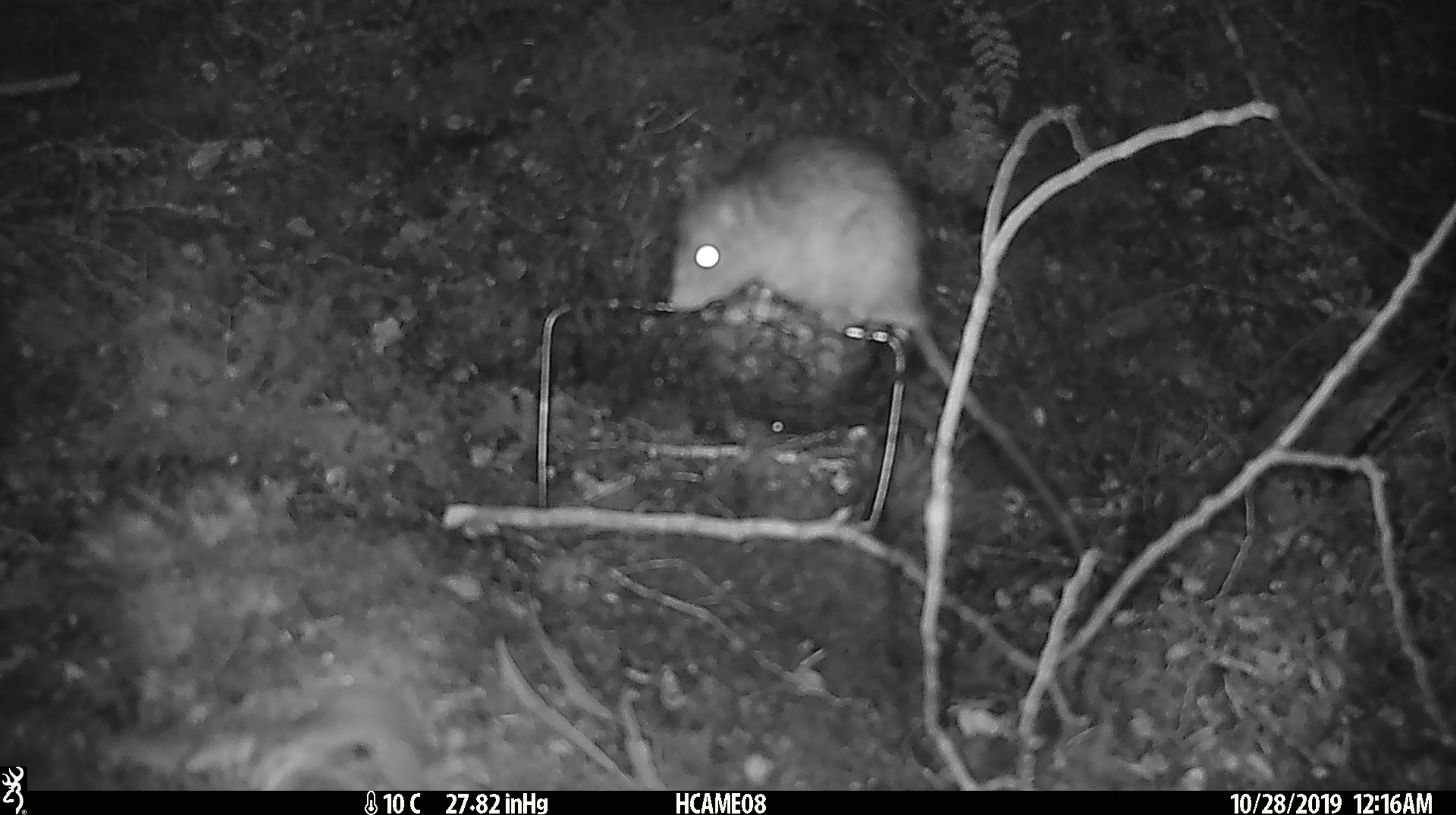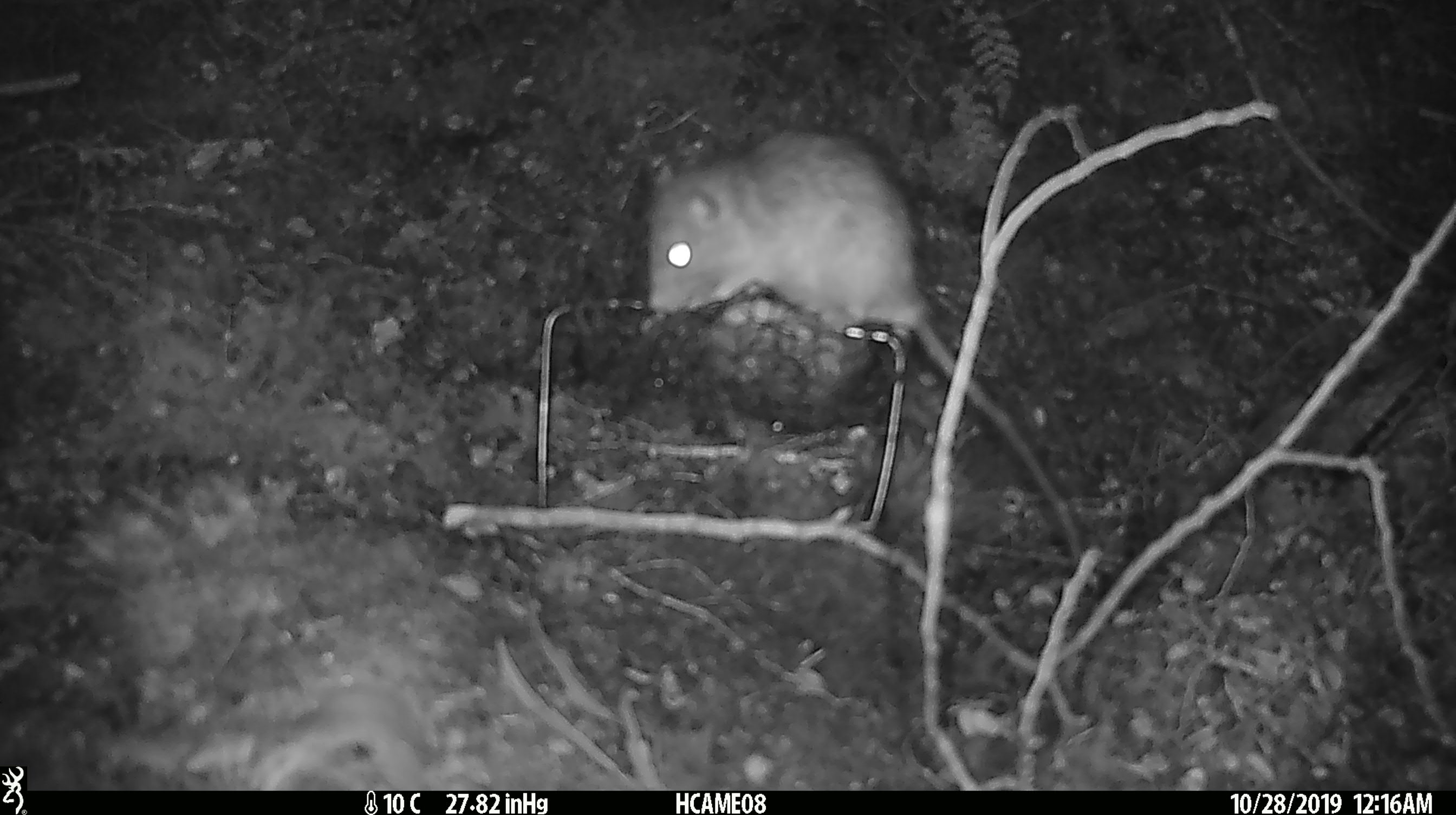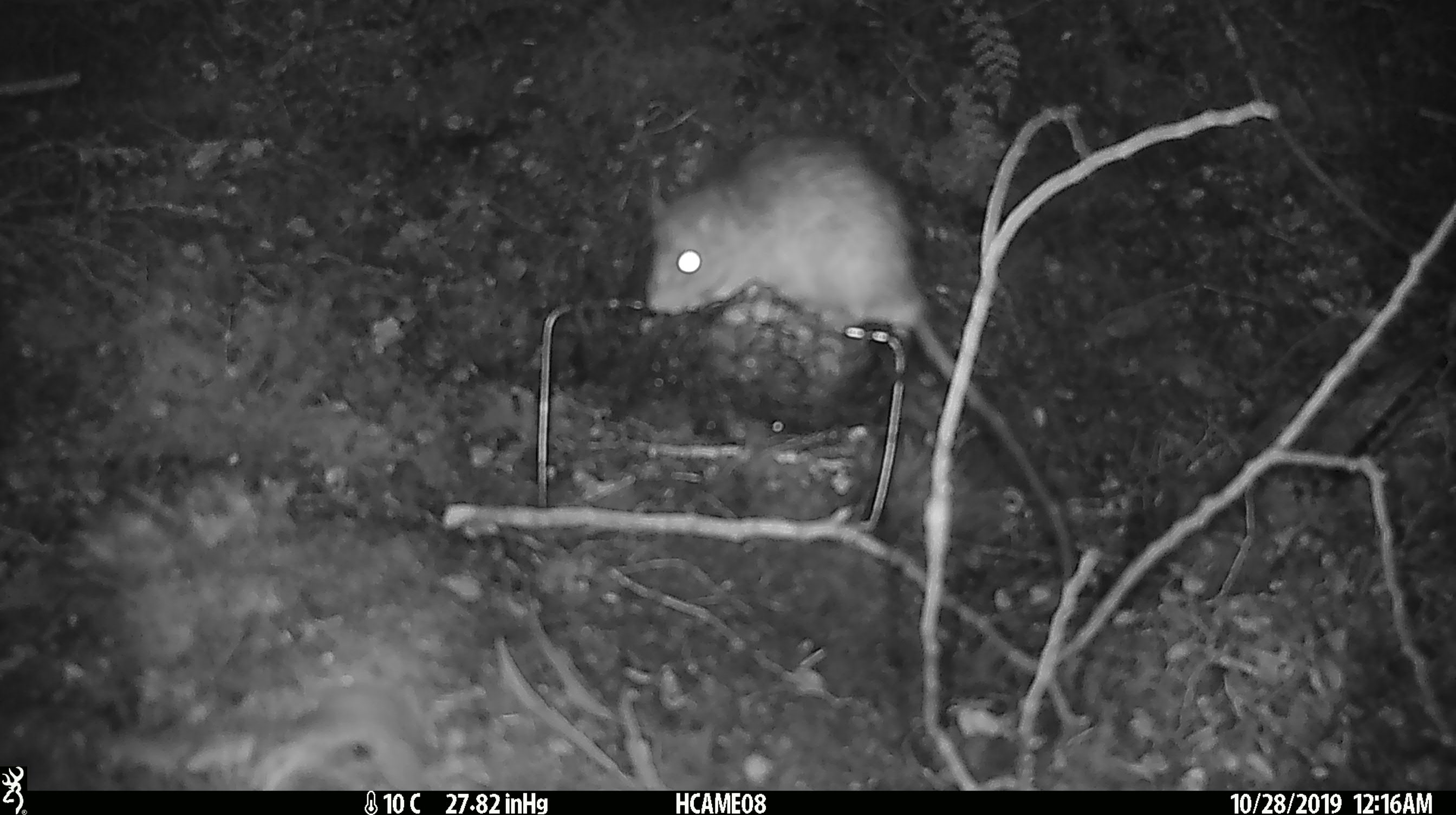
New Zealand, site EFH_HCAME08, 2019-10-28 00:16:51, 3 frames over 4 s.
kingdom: Animalia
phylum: Chordata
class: Mammalia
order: Rodentia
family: Muridae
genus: Rattus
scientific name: Rattus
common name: rat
Rat (Rattus).